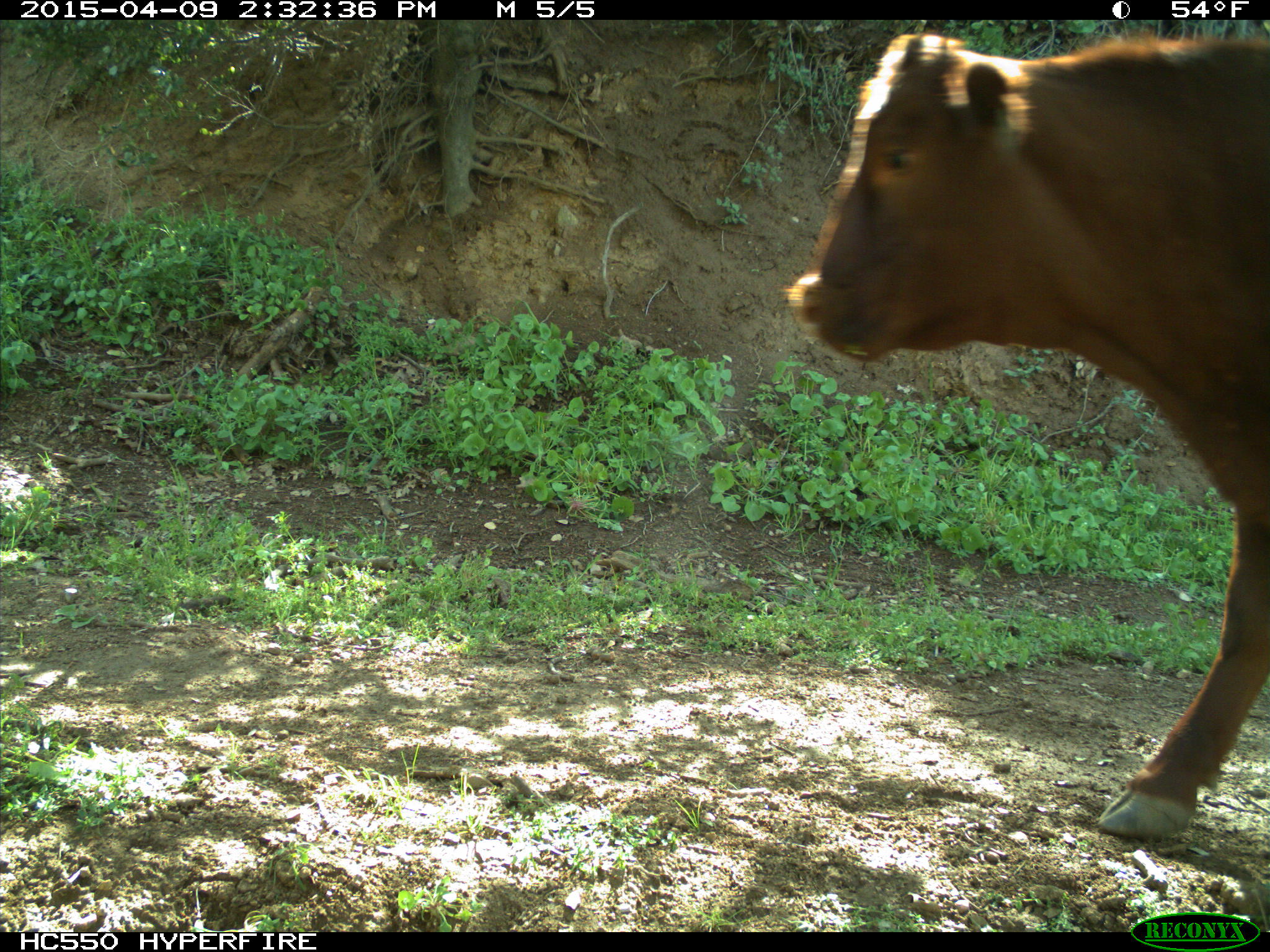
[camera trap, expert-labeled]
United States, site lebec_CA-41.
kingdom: Animalia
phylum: Chordata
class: Mammalia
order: Artiodactyla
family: Bovidae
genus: Bos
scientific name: Bos taurus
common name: domestic cow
Bos taurus (domestic cow).